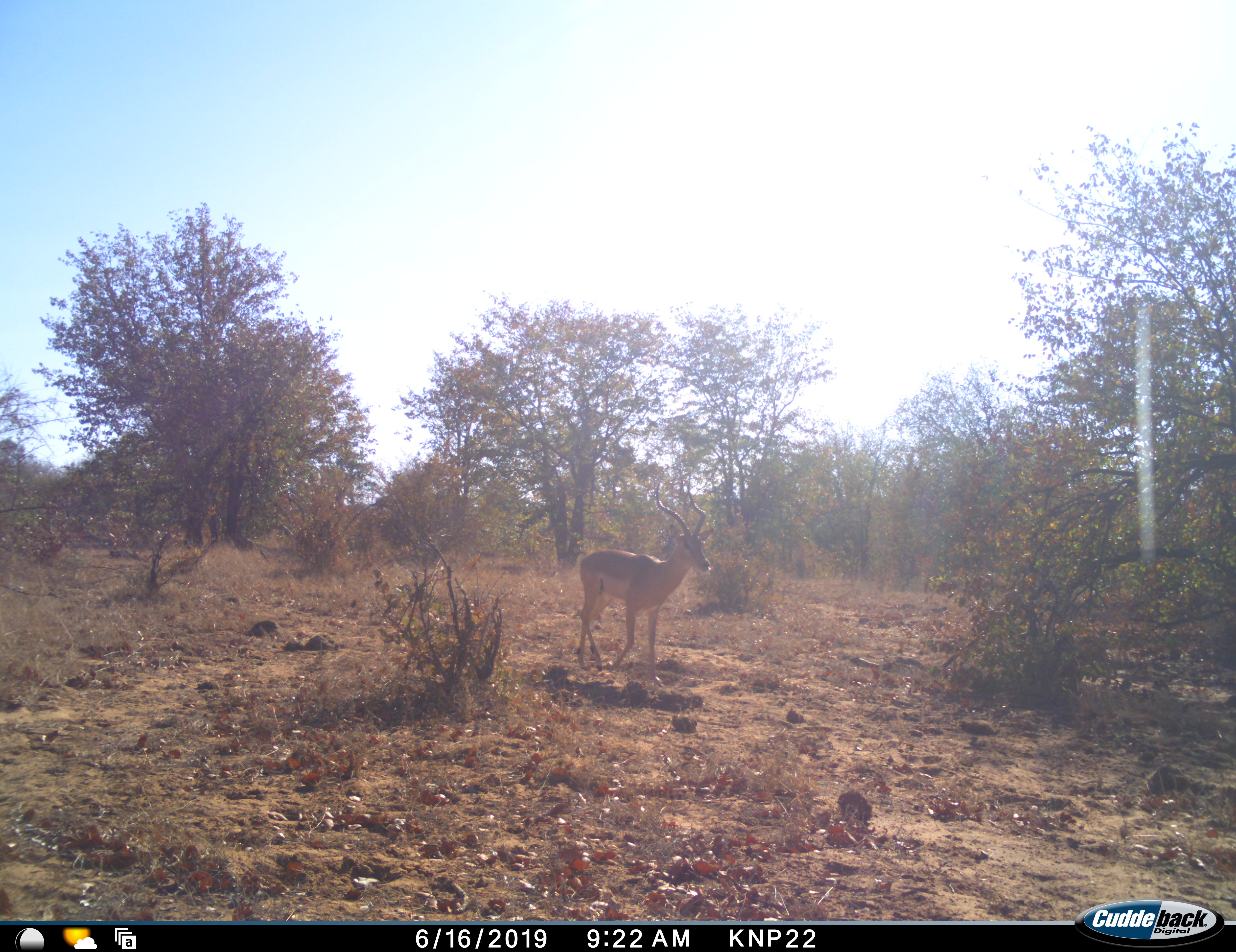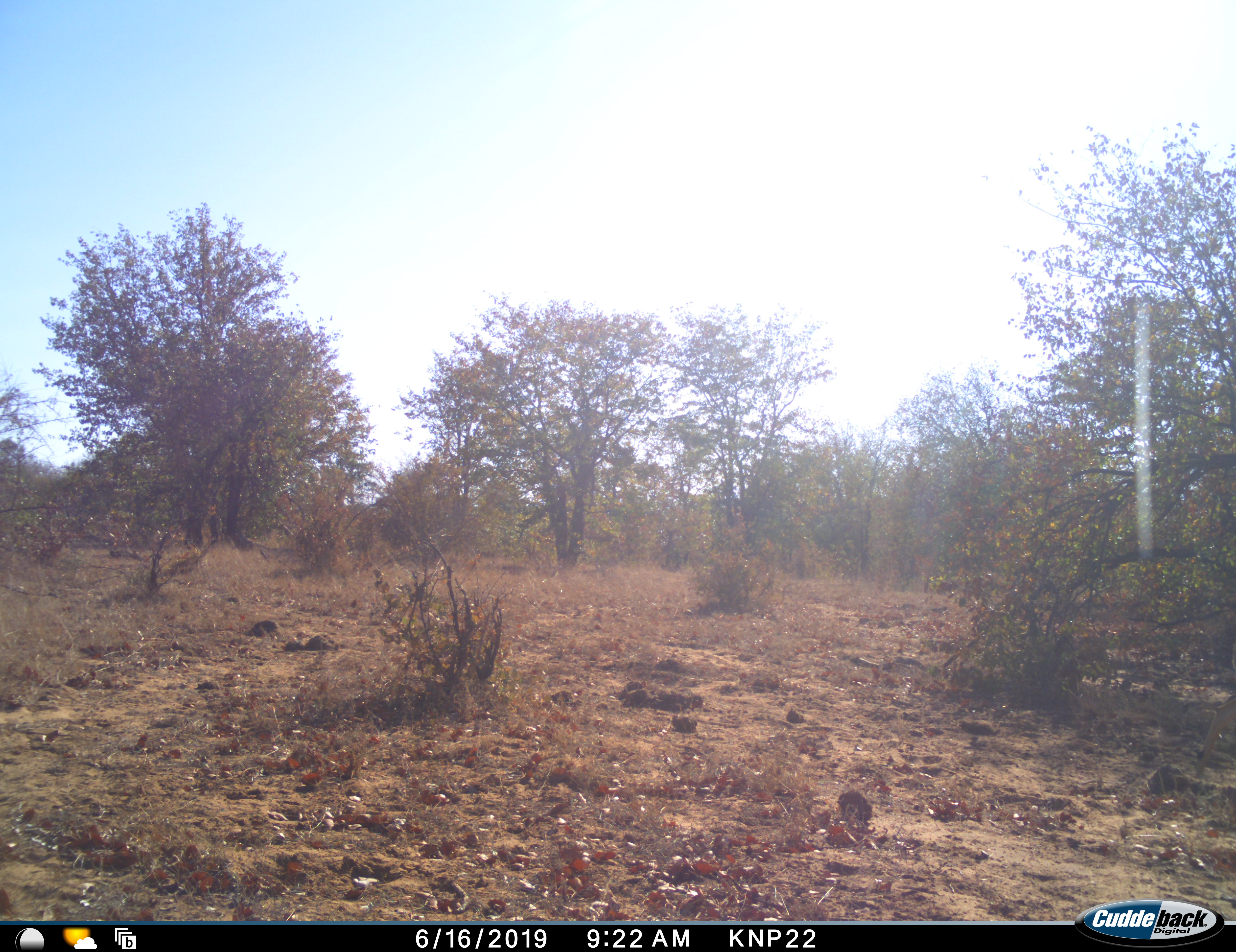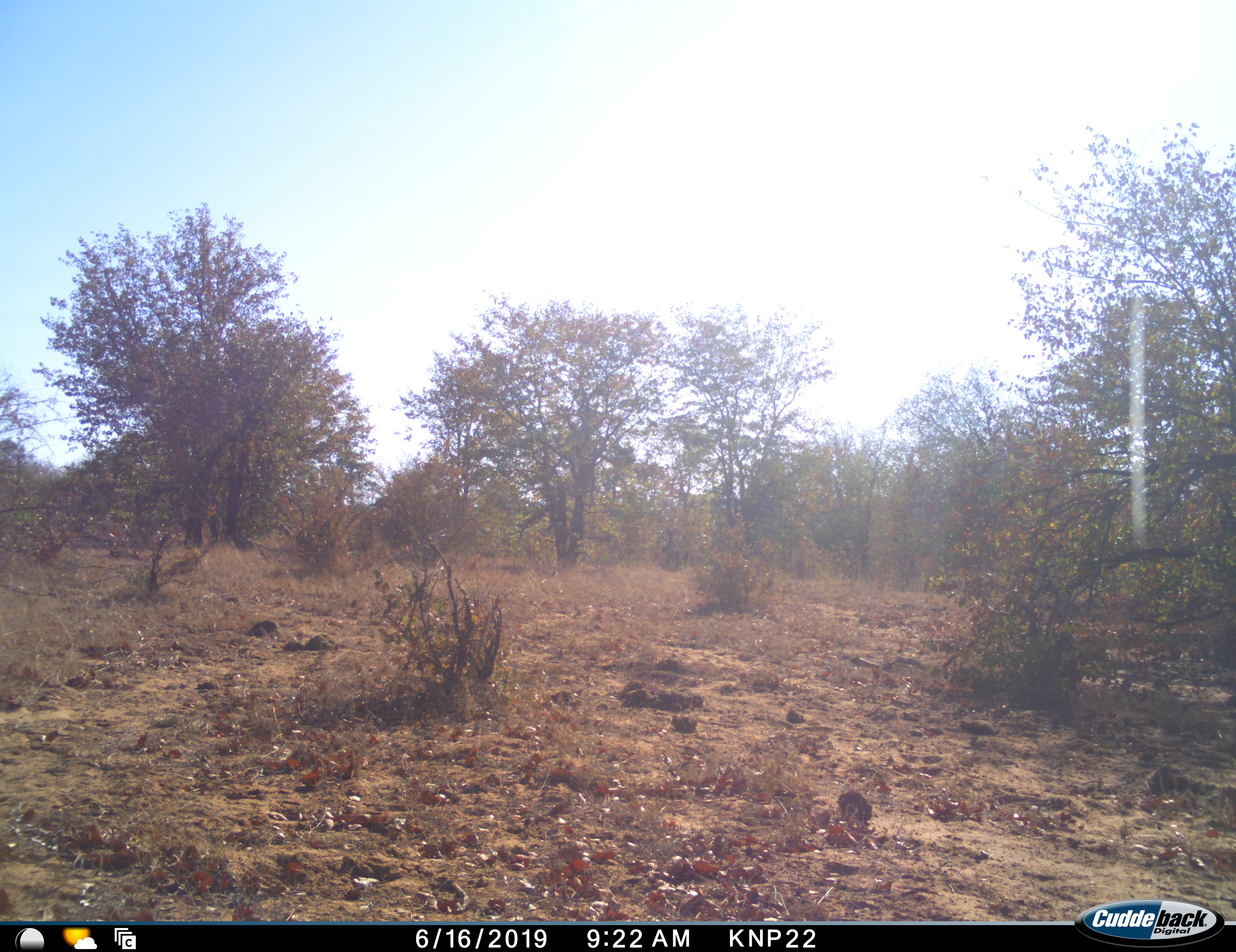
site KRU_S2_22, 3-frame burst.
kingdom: Animalia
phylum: Chordata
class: Mammalia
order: Artiodactyla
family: Bovidae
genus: Aepyceros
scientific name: Aepyceros melampus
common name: impala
Impala (Aepyceros melampus), count 1. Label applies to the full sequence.